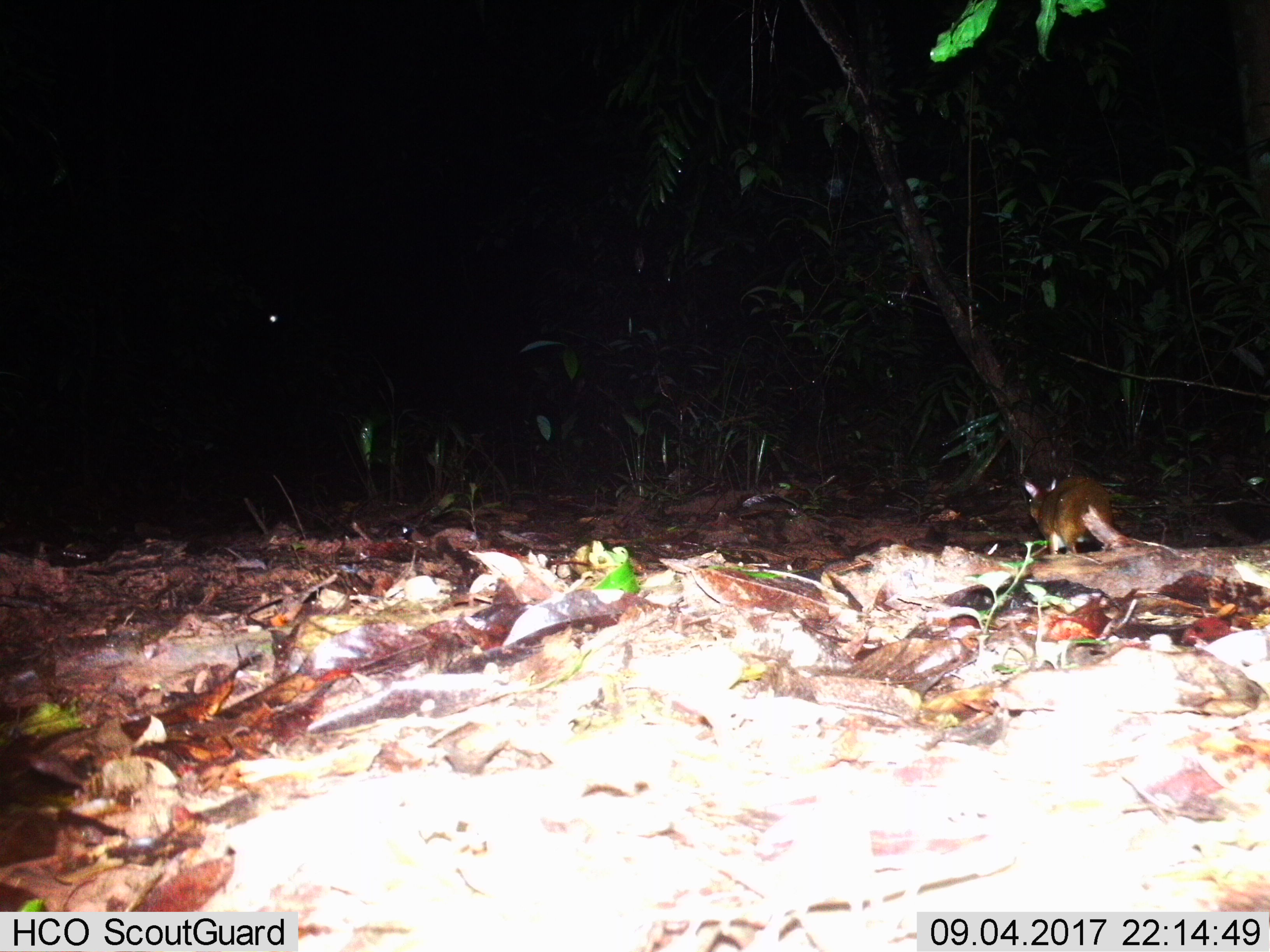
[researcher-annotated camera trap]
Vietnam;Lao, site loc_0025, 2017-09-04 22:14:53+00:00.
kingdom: Animalia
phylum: Chordata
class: Mammalia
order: Artiodactyla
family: Tragulidae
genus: Moschiola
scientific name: Moschiola meminna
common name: chevrotain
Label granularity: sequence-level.